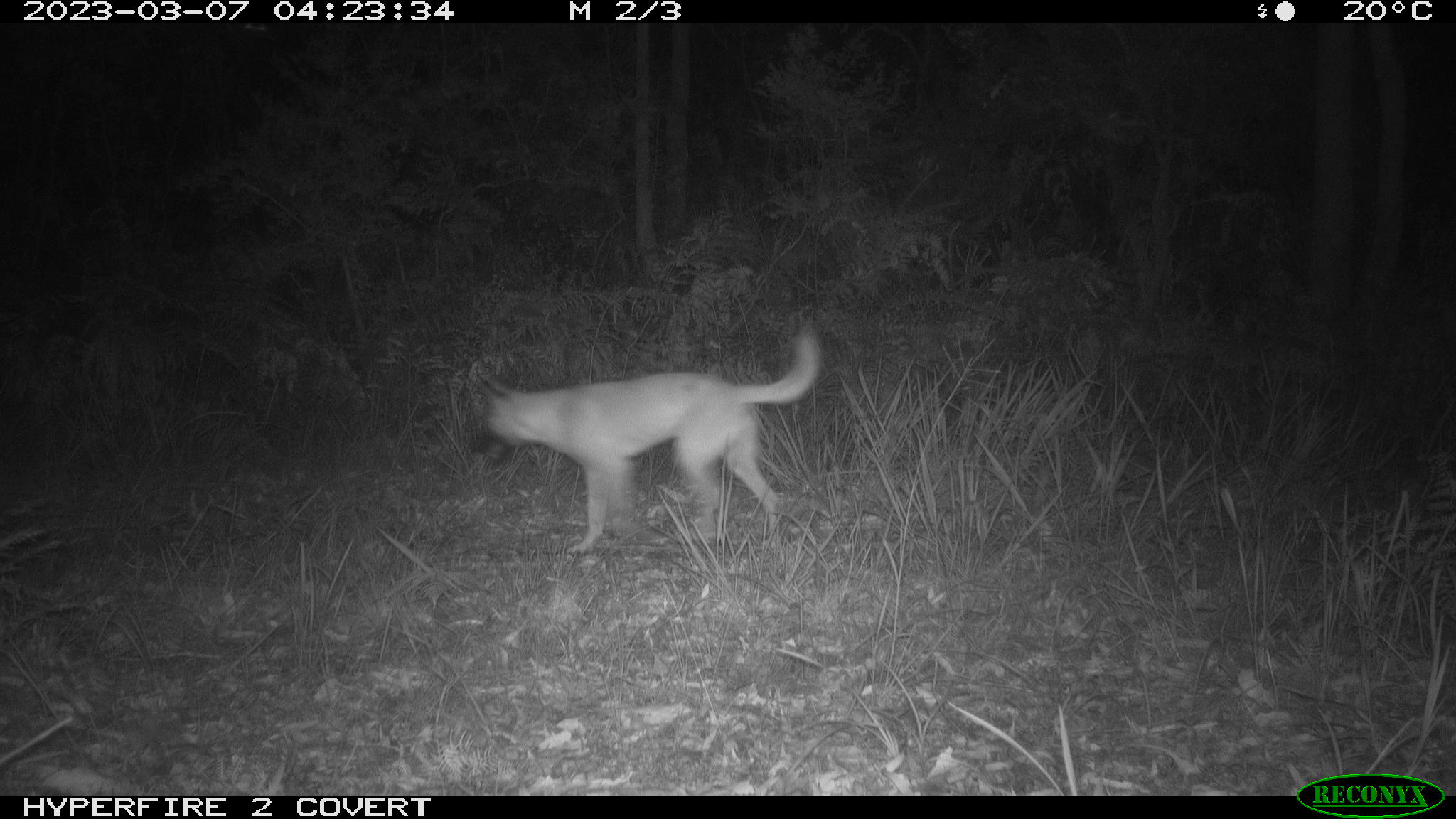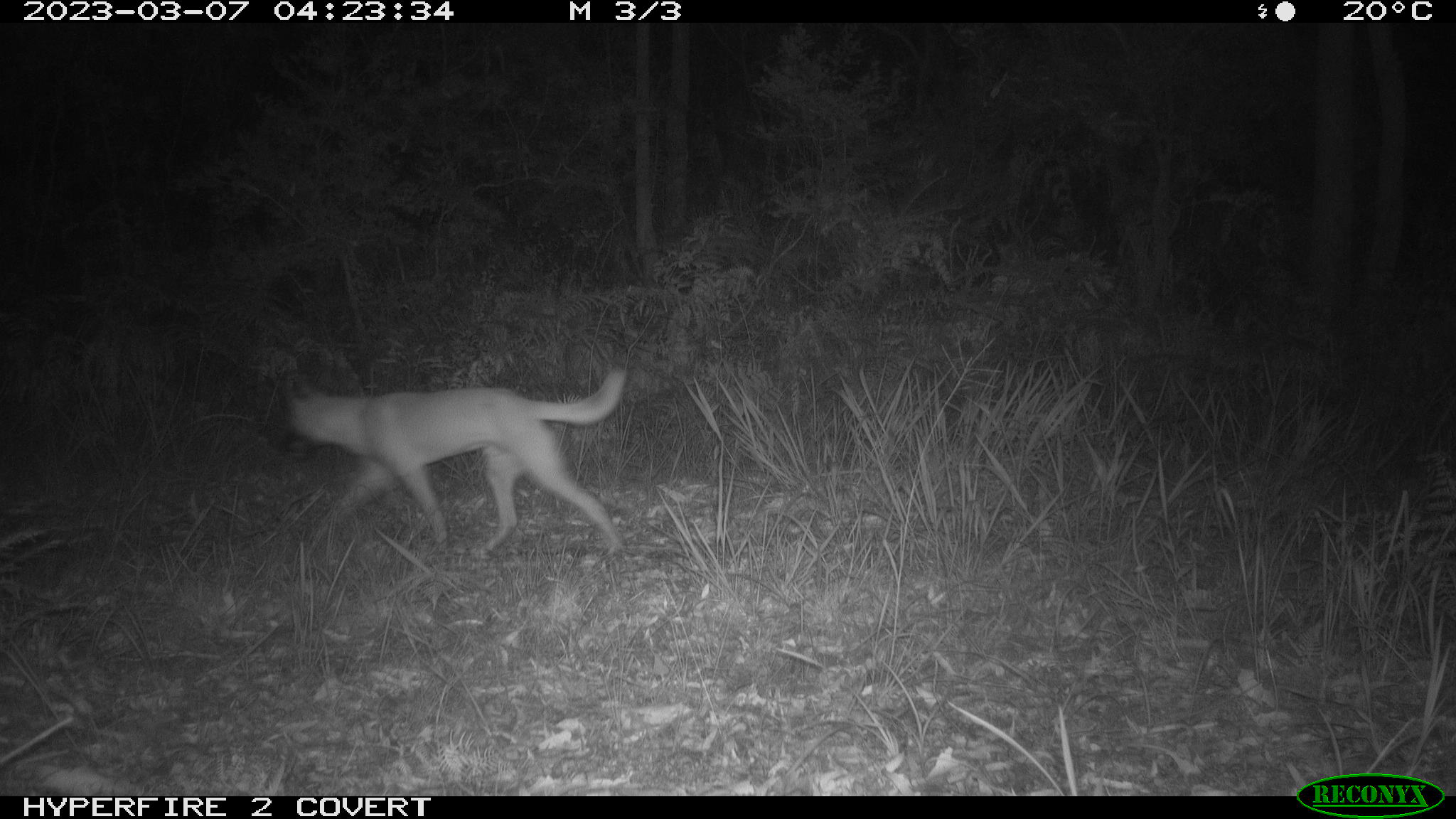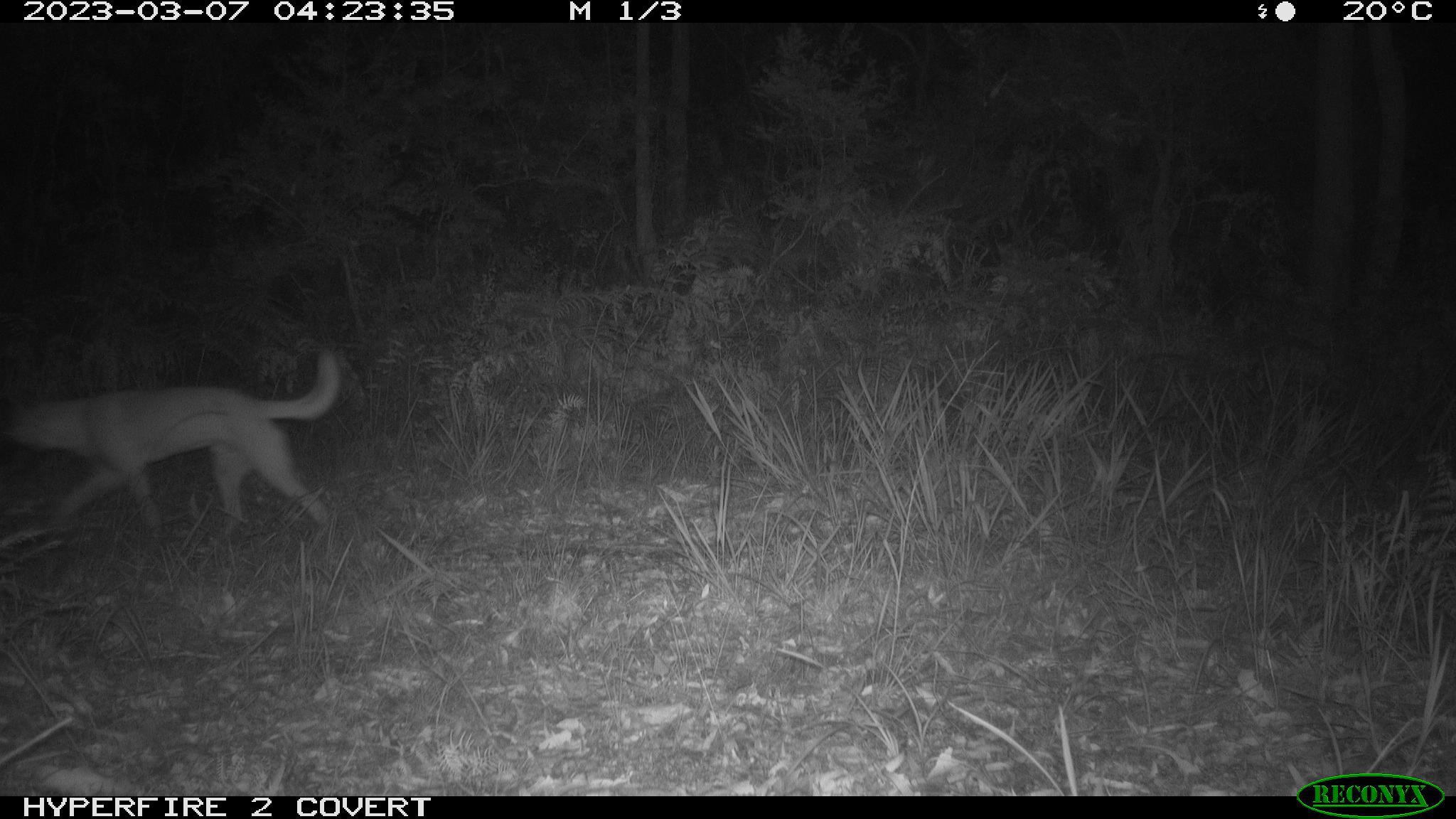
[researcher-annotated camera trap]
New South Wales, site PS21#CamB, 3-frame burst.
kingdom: Animalia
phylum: Chordata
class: Mammalia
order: Carnivora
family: Canidae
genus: Canis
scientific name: Canis familiaris dingo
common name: dingo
Dingo (Canis familiaris dingo).